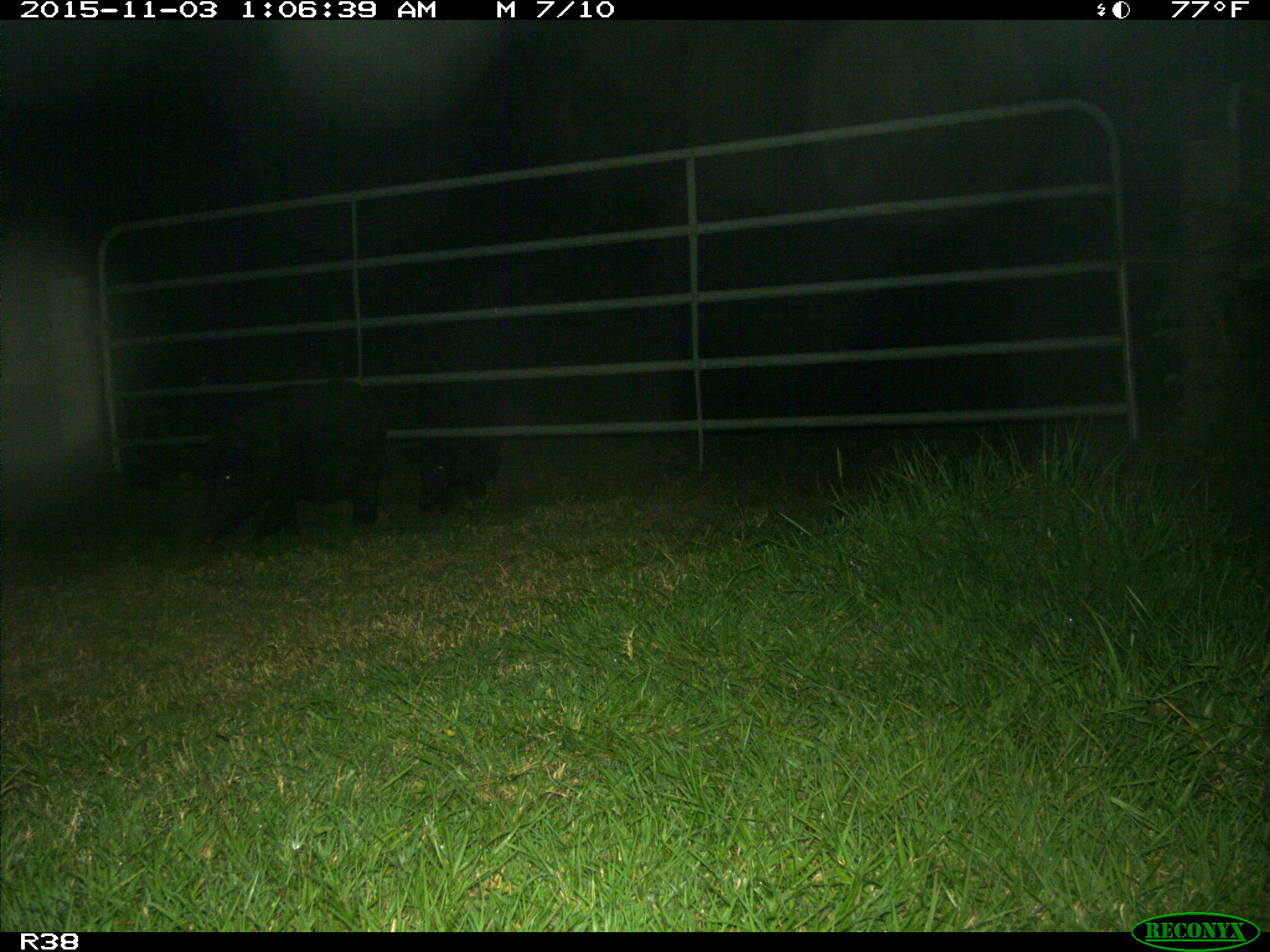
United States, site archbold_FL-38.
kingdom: Animalia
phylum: Chordata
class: Mammalia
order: Artiodactyla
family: Suidae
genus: Sus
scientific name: Sus scrofa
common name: wild boar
Sus scrofa (wild boar).